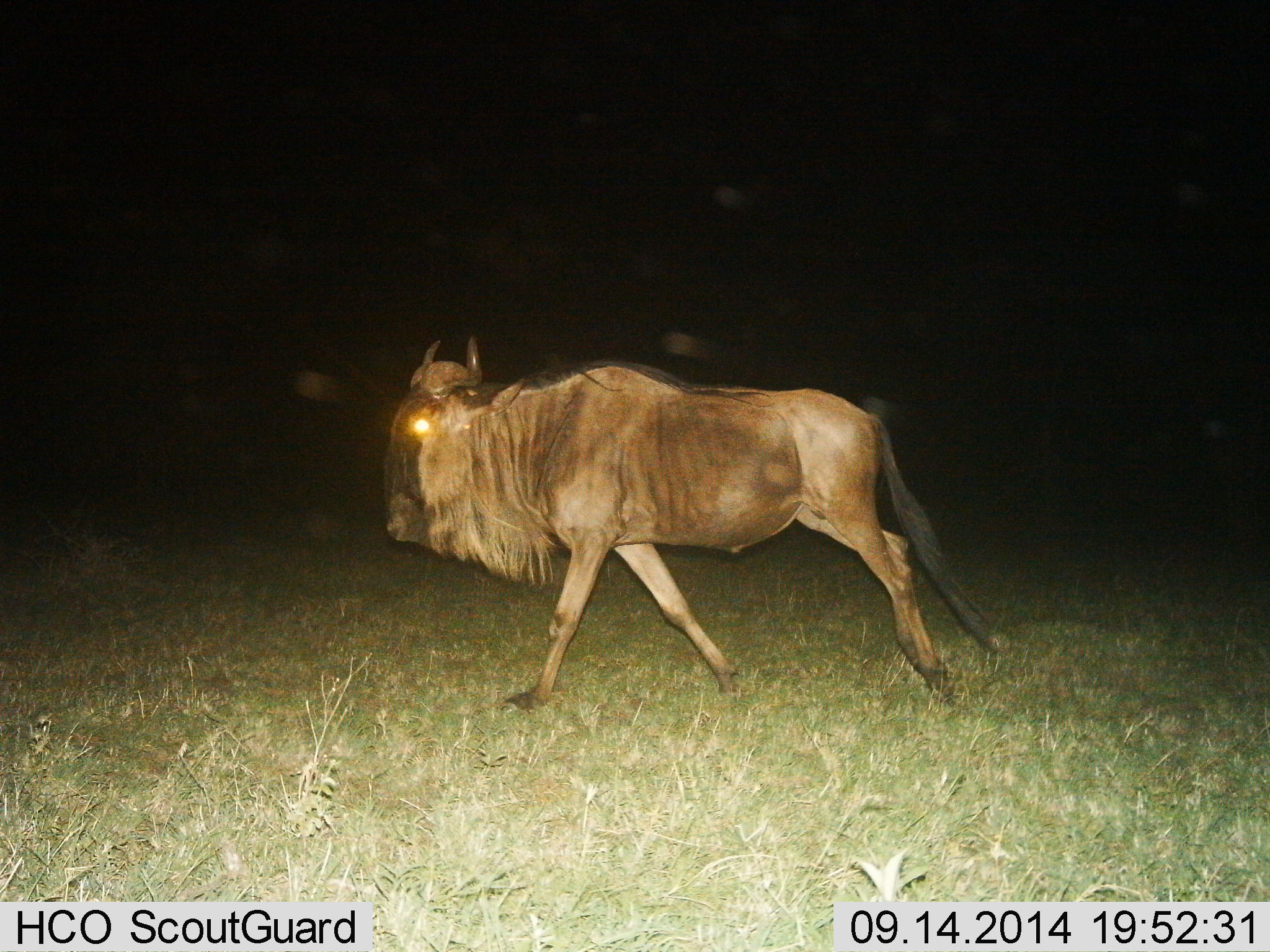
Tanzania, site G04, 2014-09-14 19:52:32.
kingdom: Animalia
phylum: Chordata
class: Mammalia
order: Artiodactyla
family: Bovidae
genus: Connochaetes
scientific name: Connochaetes taurinus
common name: blue wildebeest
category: wildebeest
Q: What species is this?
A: Wildebeest (blue wildebeest) (Connochaetes taurinus).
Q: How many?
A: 1.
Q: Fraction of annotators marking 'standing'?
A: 10%.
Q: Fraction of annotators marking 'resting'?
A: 0%.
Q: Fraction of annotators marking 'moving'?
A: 90%.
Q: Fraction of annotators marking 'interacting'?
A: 0%.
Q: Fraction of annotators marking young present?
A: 0%.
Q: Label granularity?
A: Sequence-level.